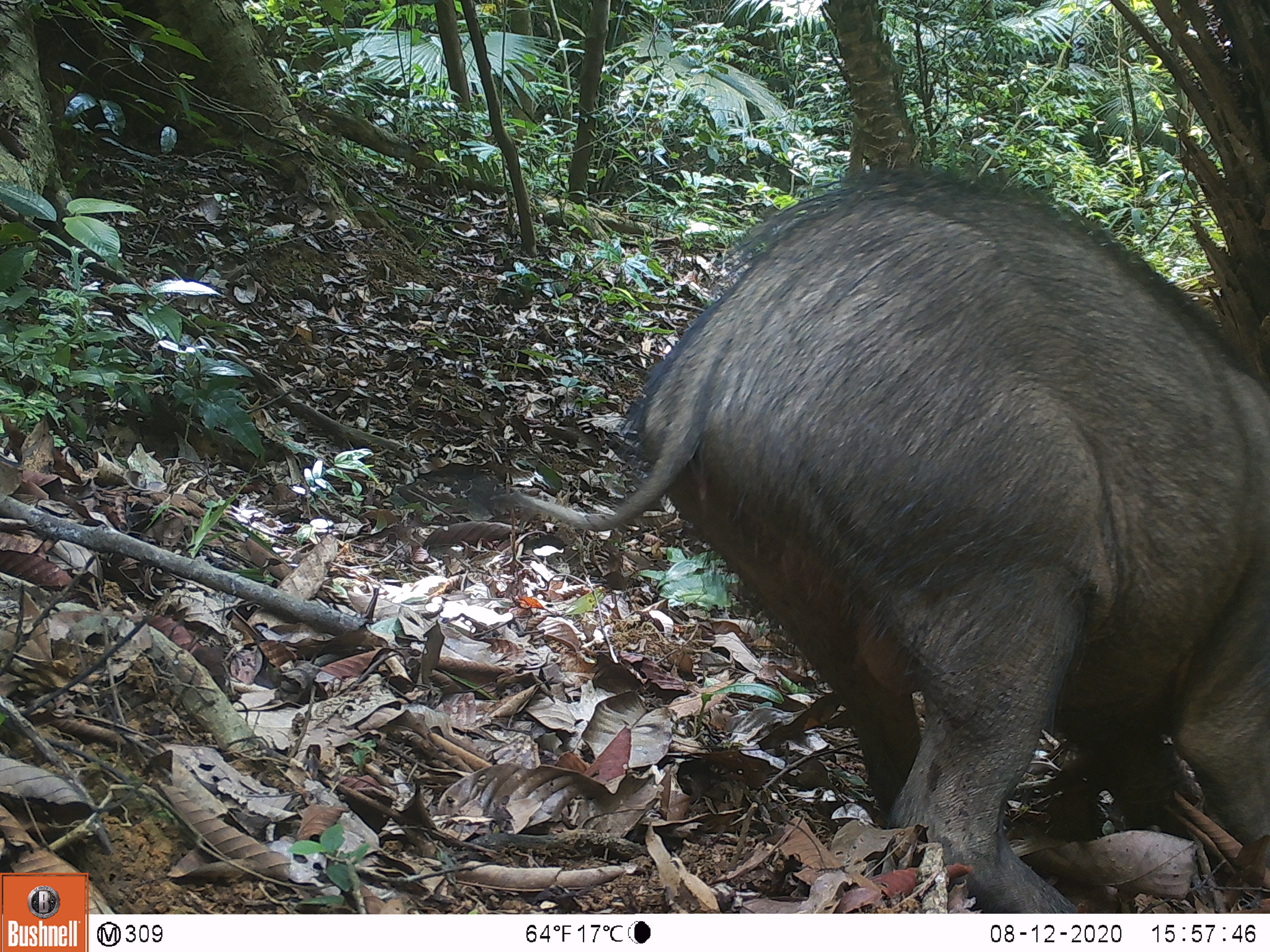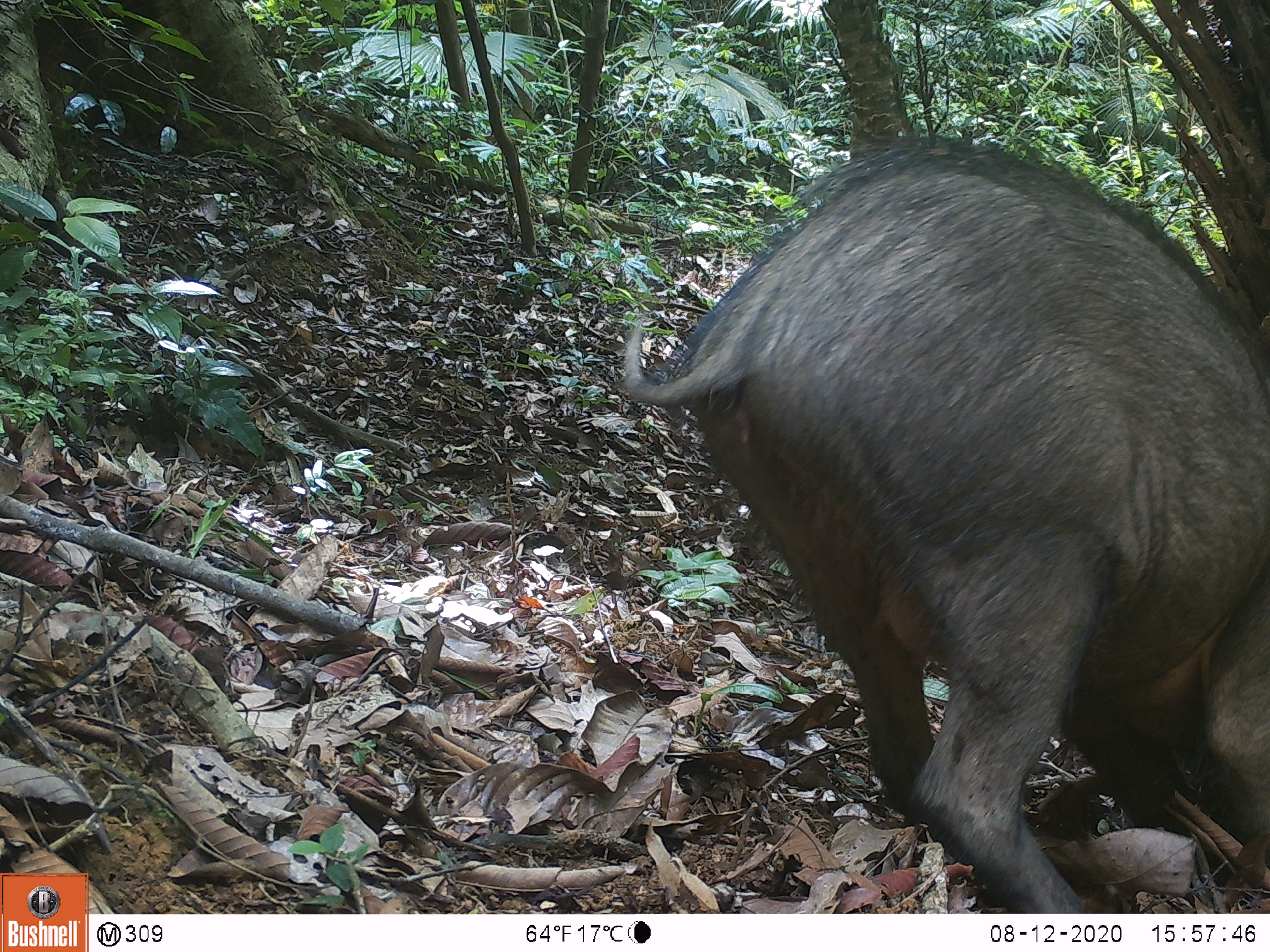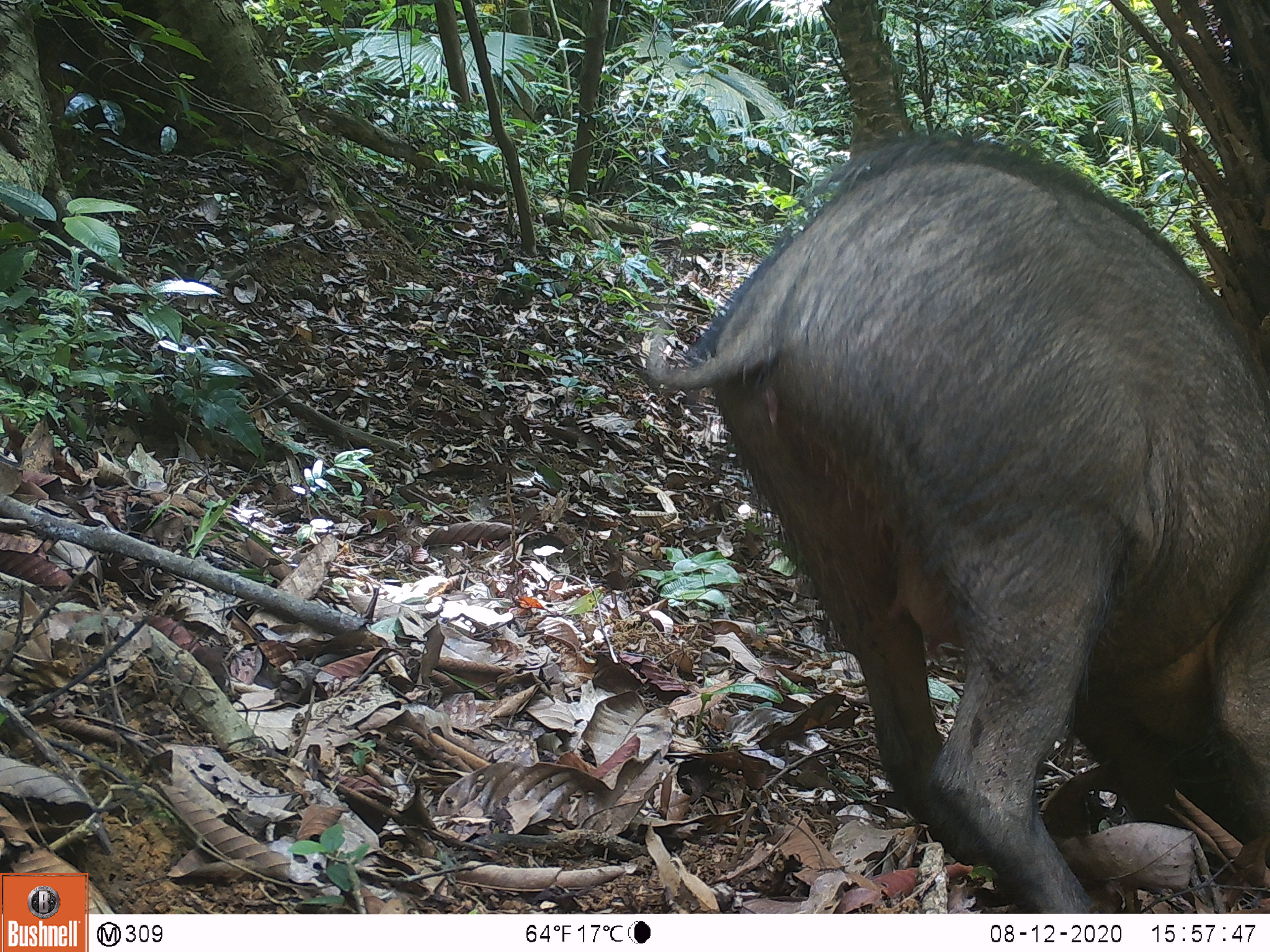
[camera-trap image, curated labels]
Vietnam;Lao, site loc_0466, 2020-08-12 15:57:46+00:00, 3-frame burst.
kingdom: Animalia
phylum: Chordata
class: Mammalia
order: Artiodactyla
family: Suidae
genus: Sus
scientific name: Sus scrofa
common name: eurasian wild pig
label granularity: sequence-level